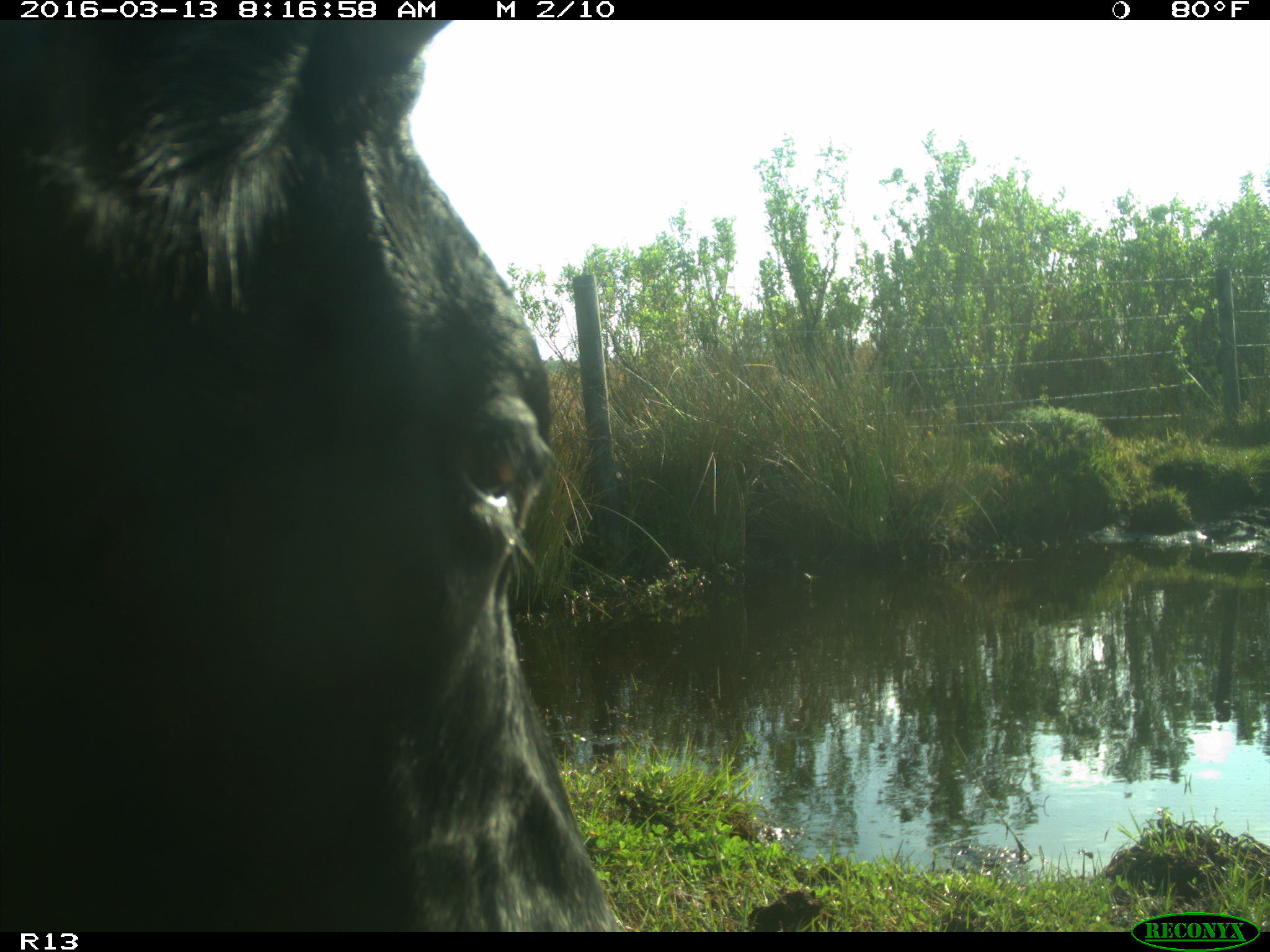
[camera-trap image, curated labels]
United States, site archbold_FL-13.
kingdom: Animalia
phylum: Chordata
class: Mammalia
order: Artiodactyla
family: Bovidae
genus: Bos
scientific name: Bos taurus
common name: domestic cow